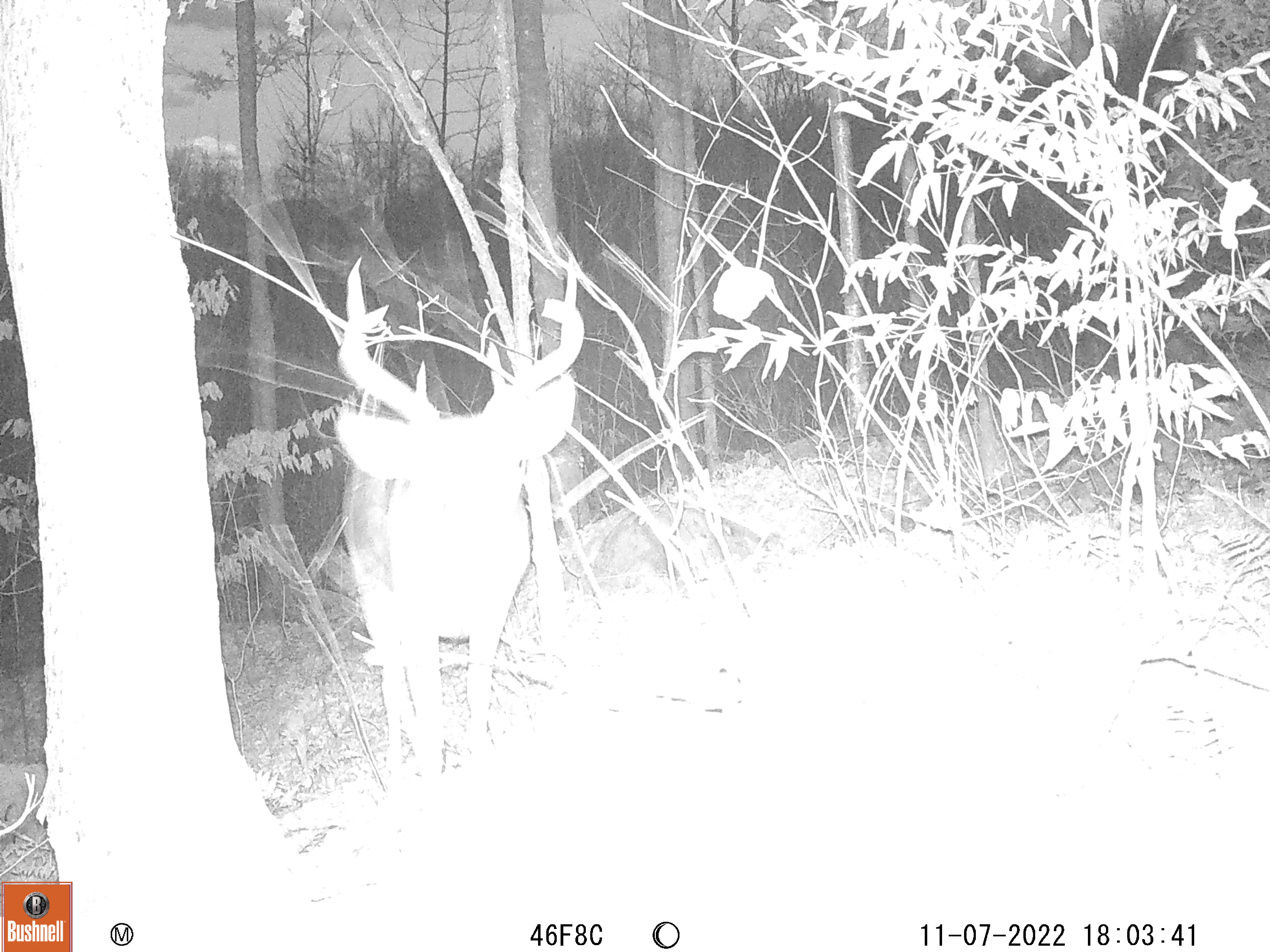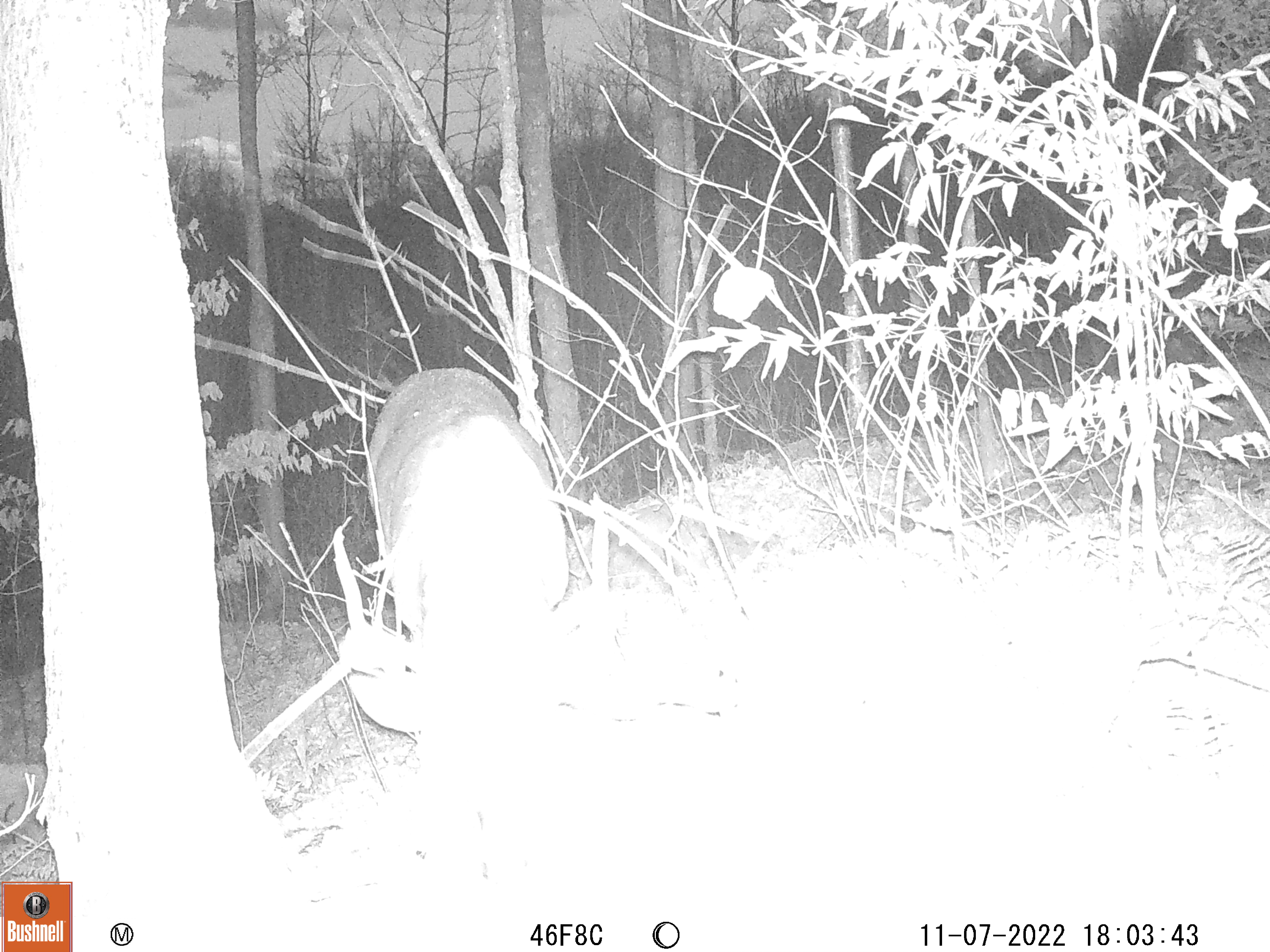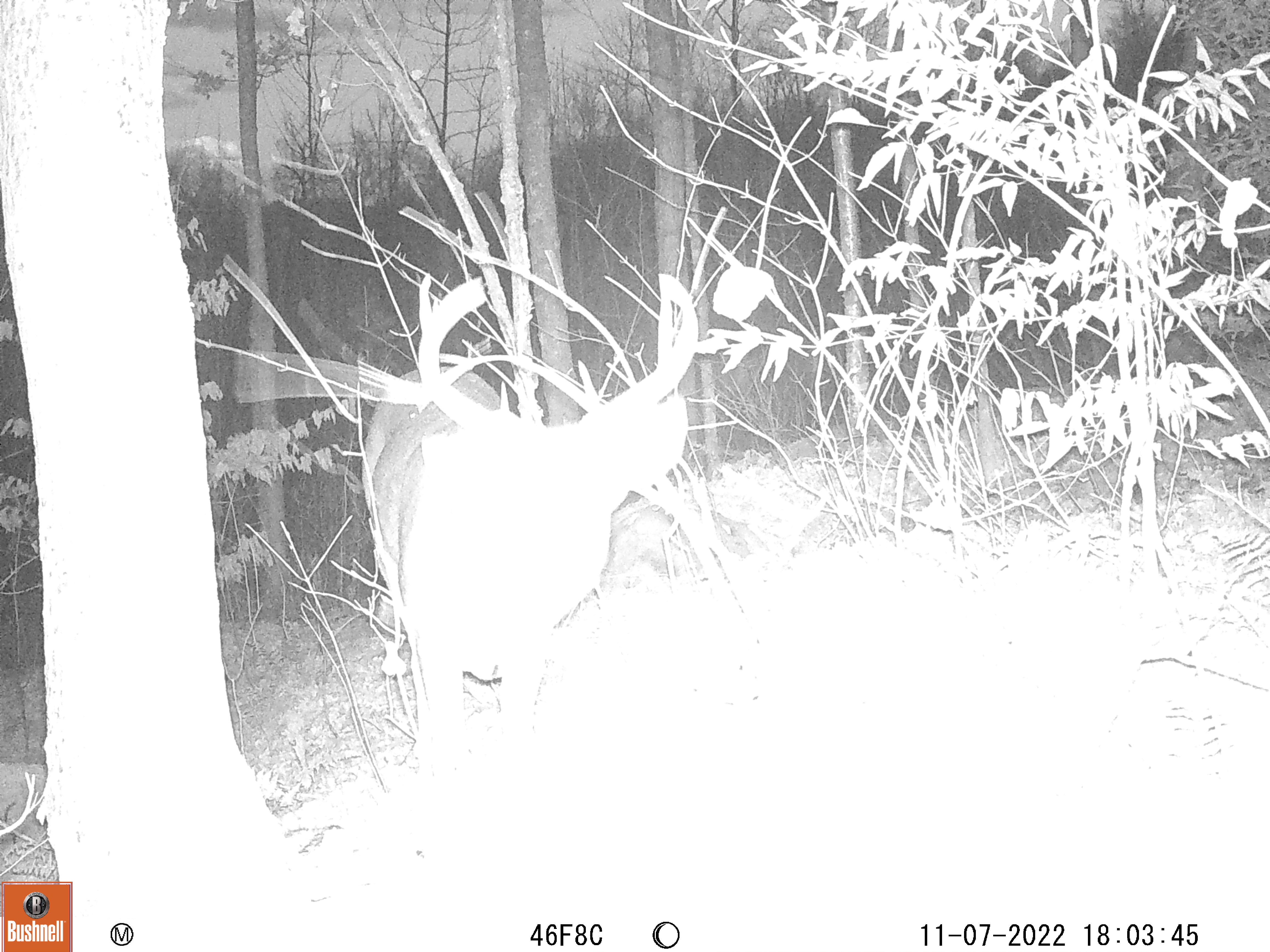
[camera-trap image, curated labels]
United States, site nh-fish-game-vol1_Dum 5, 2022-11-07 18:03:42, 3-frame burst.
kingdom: Animalia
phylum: Chordata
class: Mammalia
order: Artiodactyla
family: Cervidae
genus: Odocoileus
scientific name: Odocoileus virginianus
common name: white-tailed deer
White-tailed deer (Odocoileus virginianus).